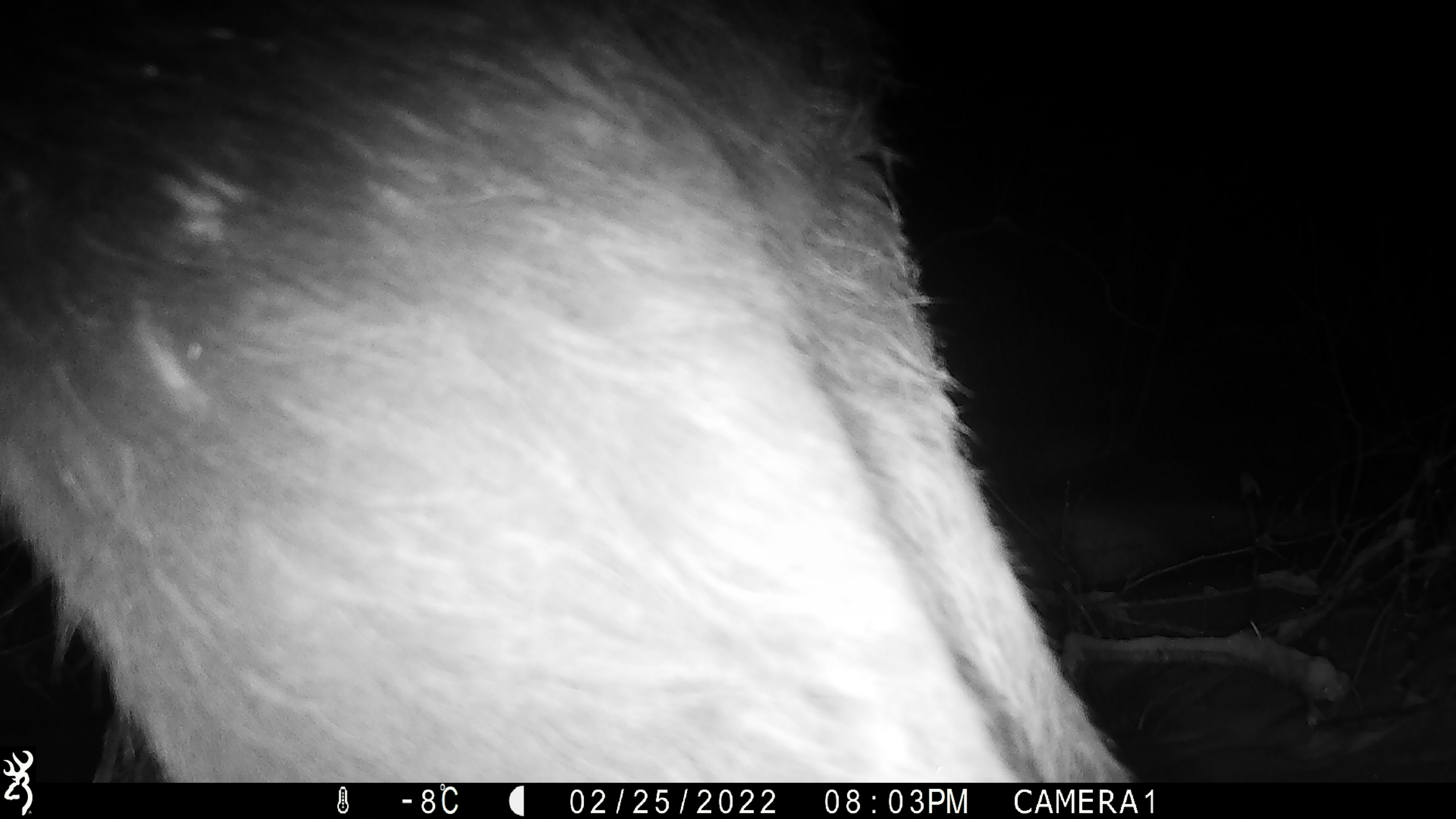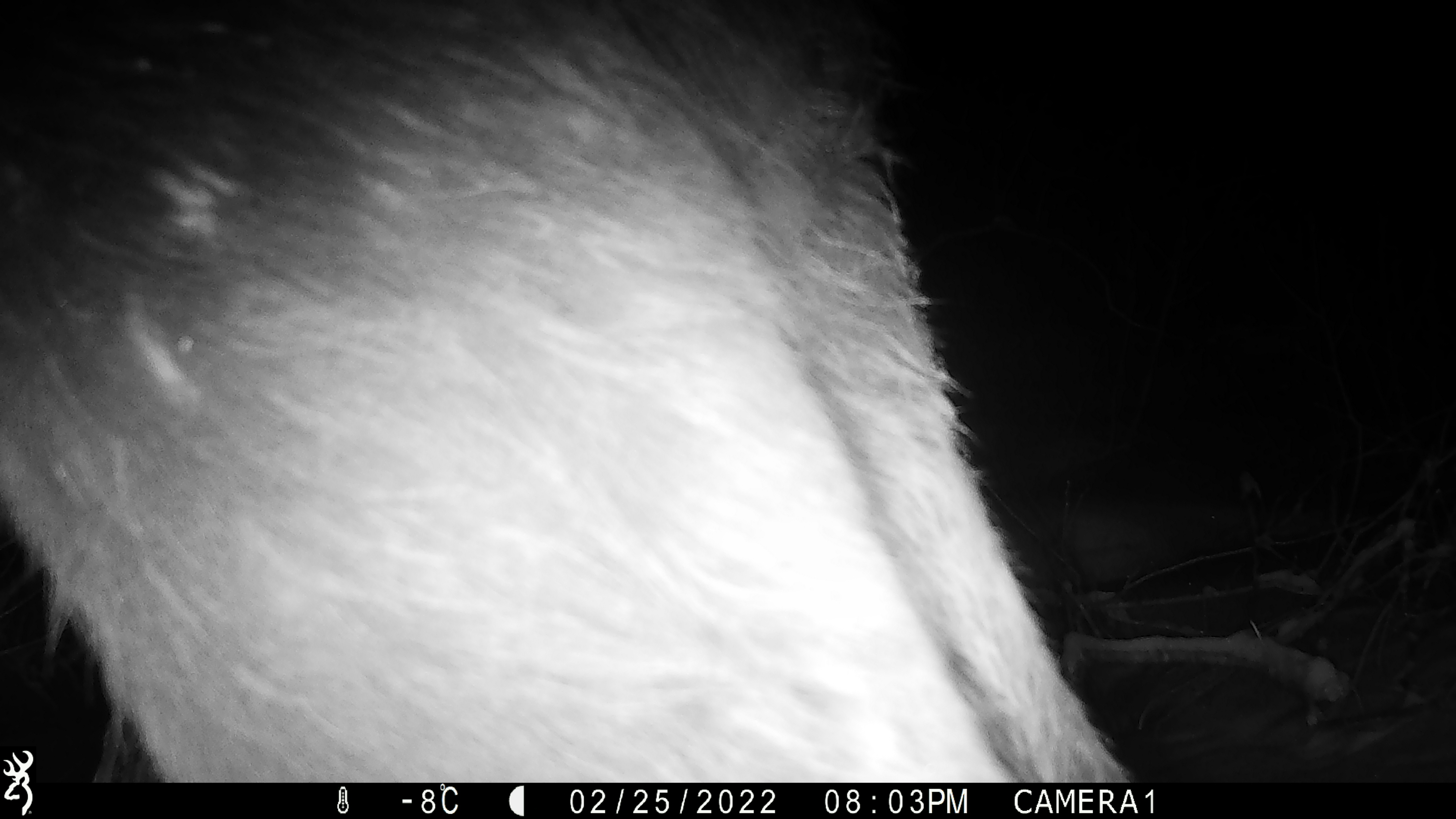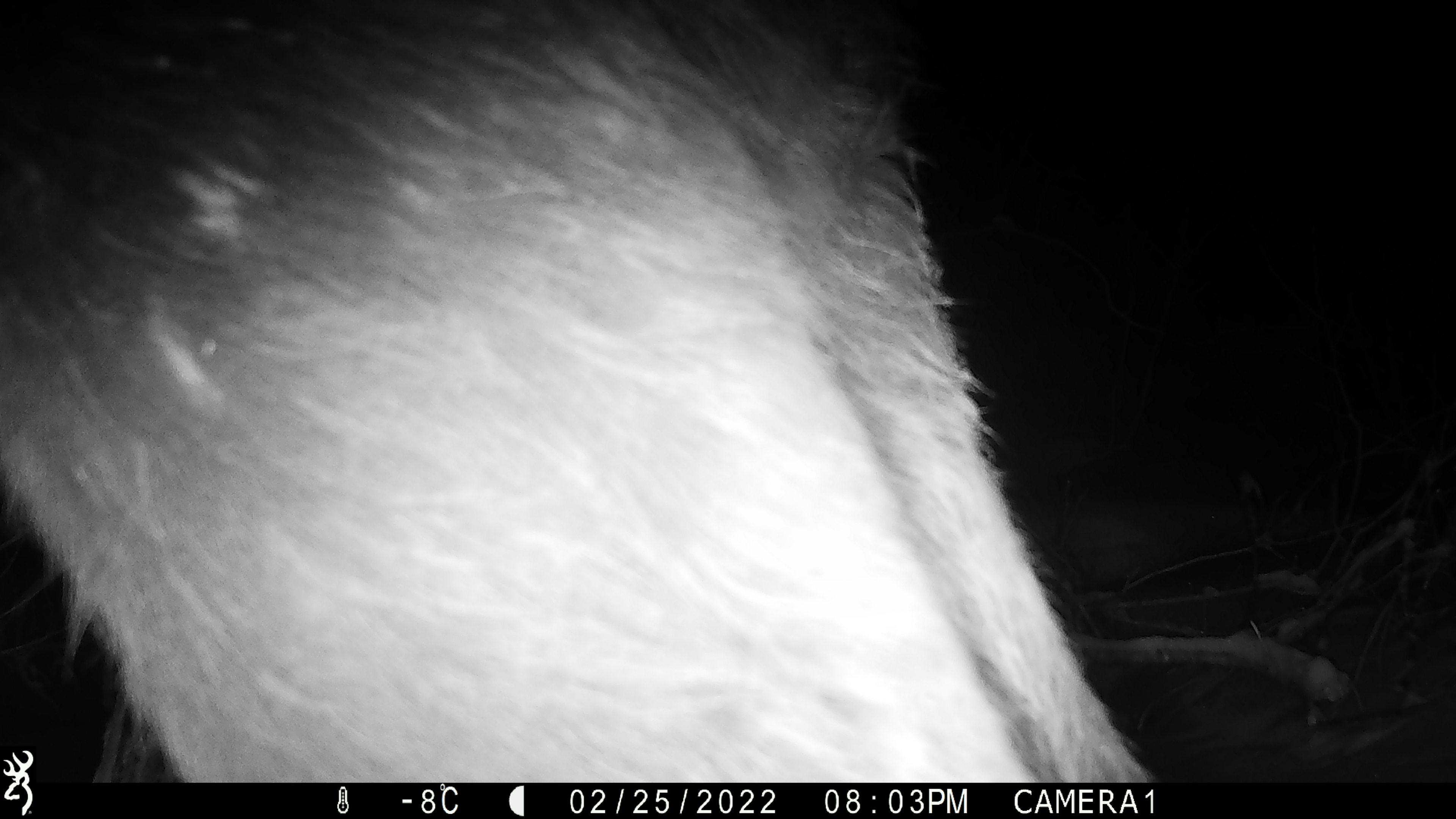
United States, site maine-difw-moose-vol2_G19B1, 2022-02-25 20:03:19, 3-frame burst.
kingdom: Animalia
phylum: Chordata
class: Mammalia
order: Artiodactyla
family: Cervidae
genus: Alces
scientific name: Alces alces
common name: moose